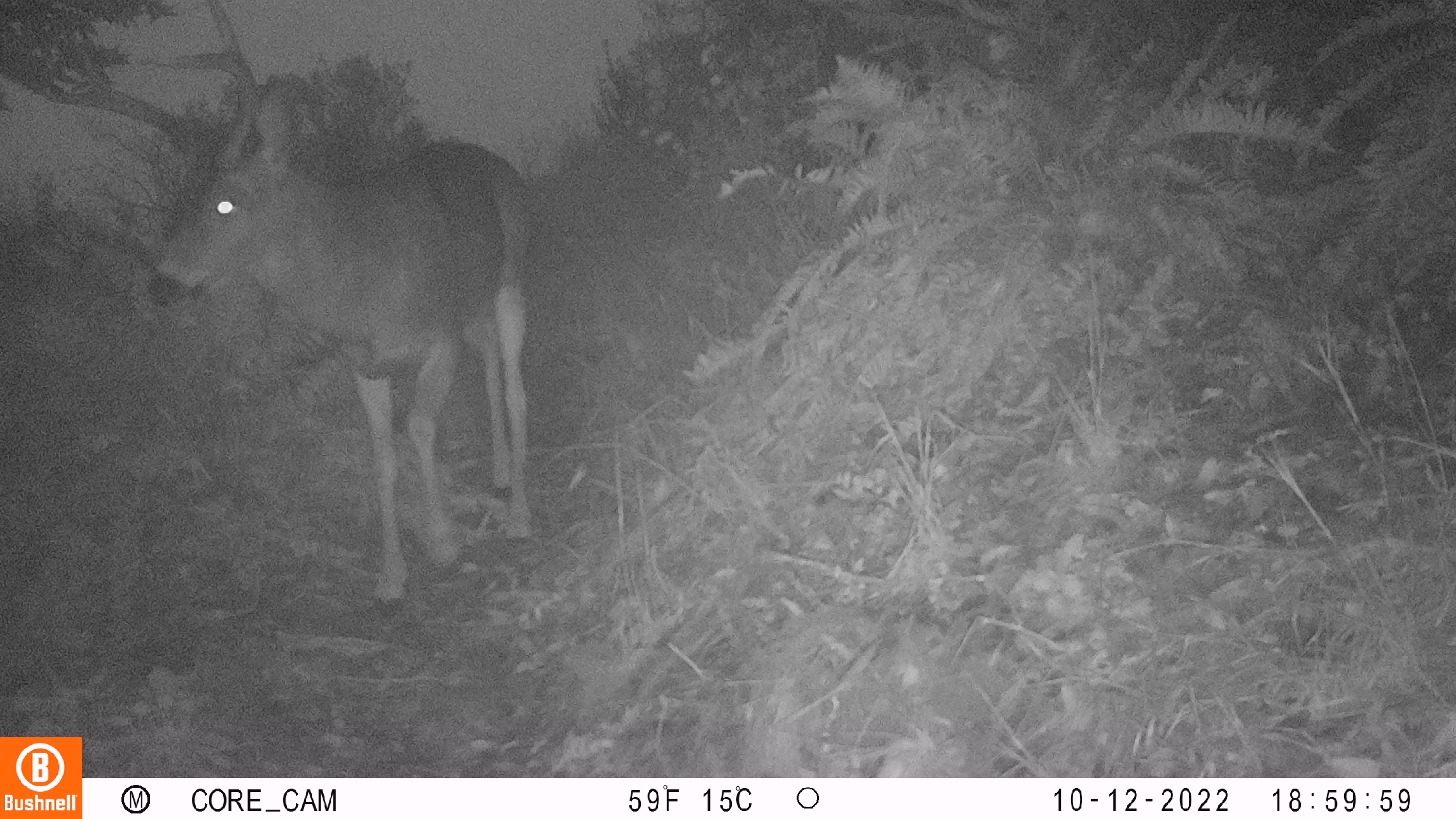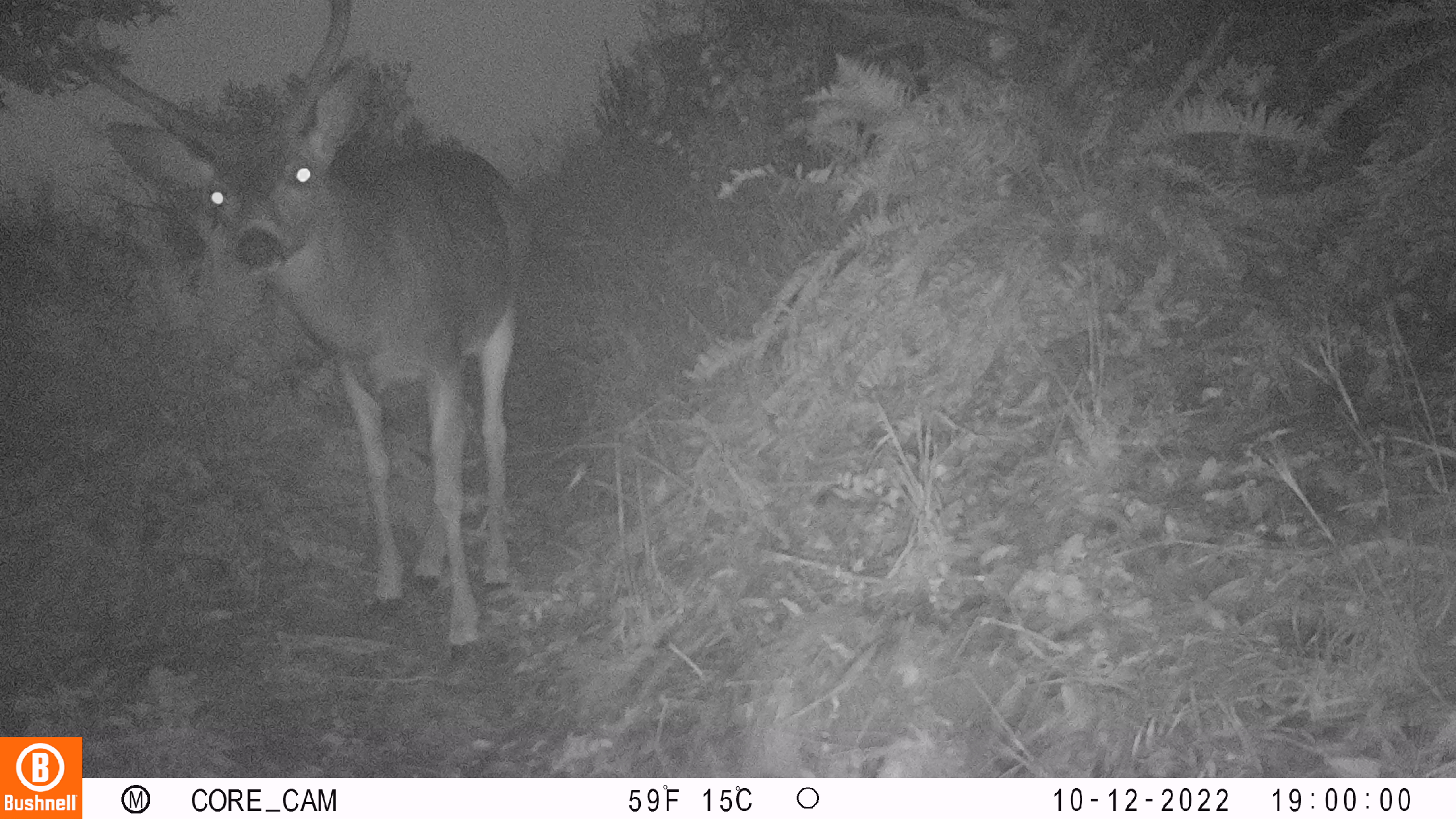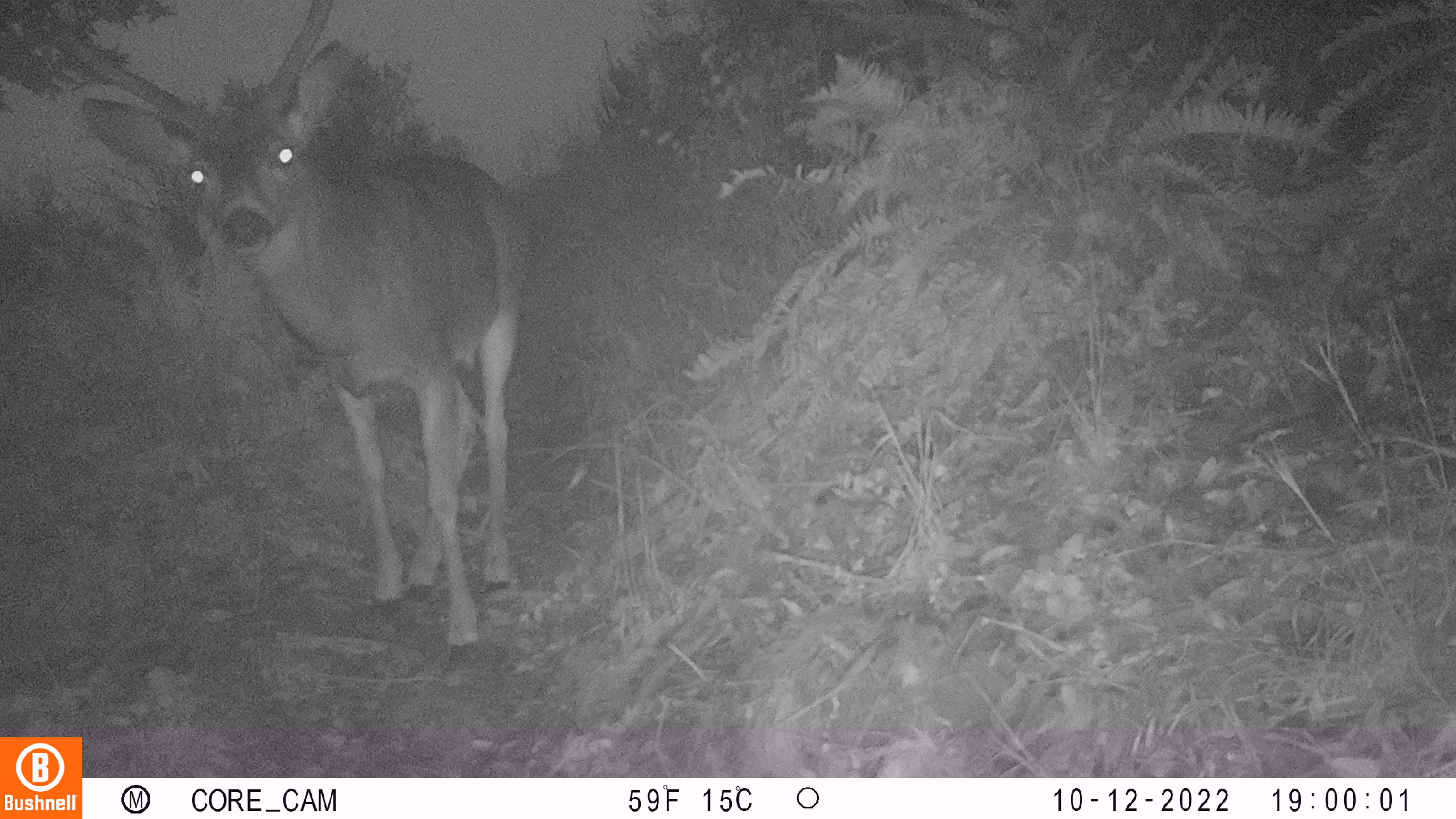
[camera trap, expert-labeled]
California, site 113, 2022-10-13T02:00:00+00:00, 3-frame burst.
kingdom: Animalia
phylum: Chordata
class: Mammalia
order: Artiodactyla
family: Cervidae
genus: Odocoileus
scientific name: Odocoileus hemionus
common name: mule deer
Mule deer (Odocoileus hemionus).